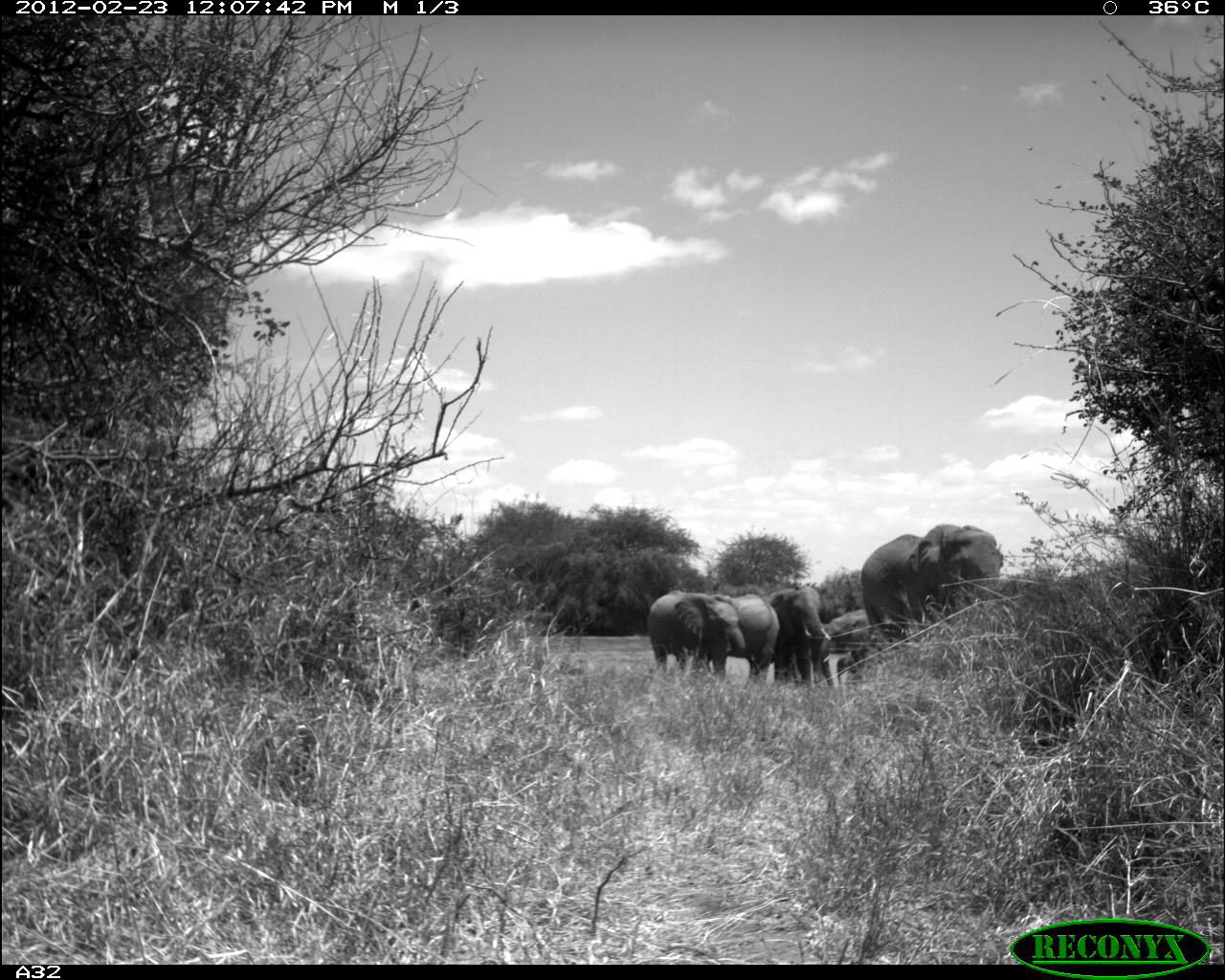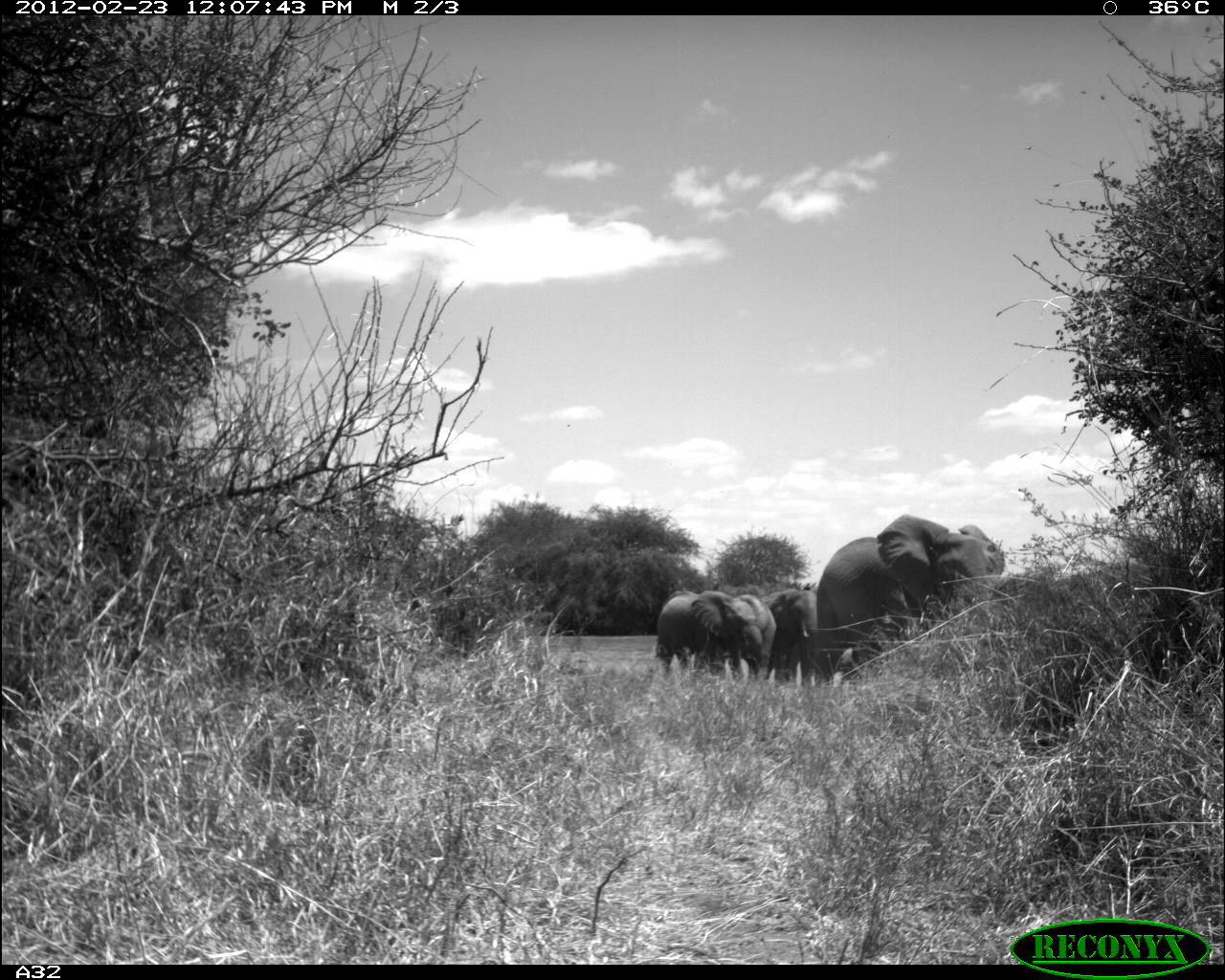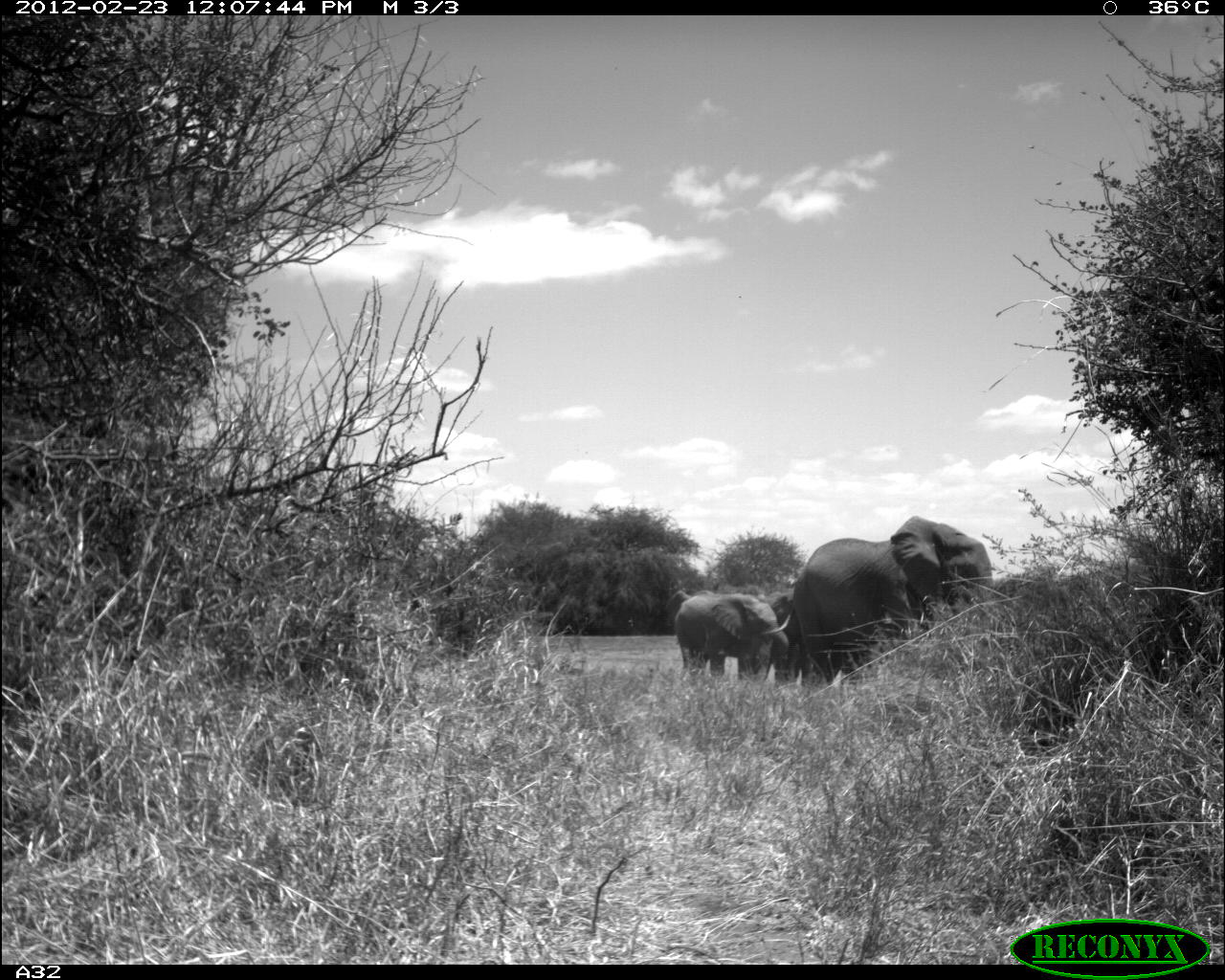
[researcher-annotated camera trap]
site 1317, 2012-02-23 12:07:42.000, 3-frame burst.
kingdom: Animalia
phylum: Chordata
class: Mammalia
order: Proboscidea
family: Elephantidae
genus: Loxodonta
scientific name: Loxodonta africana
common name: african bush elephant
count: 5